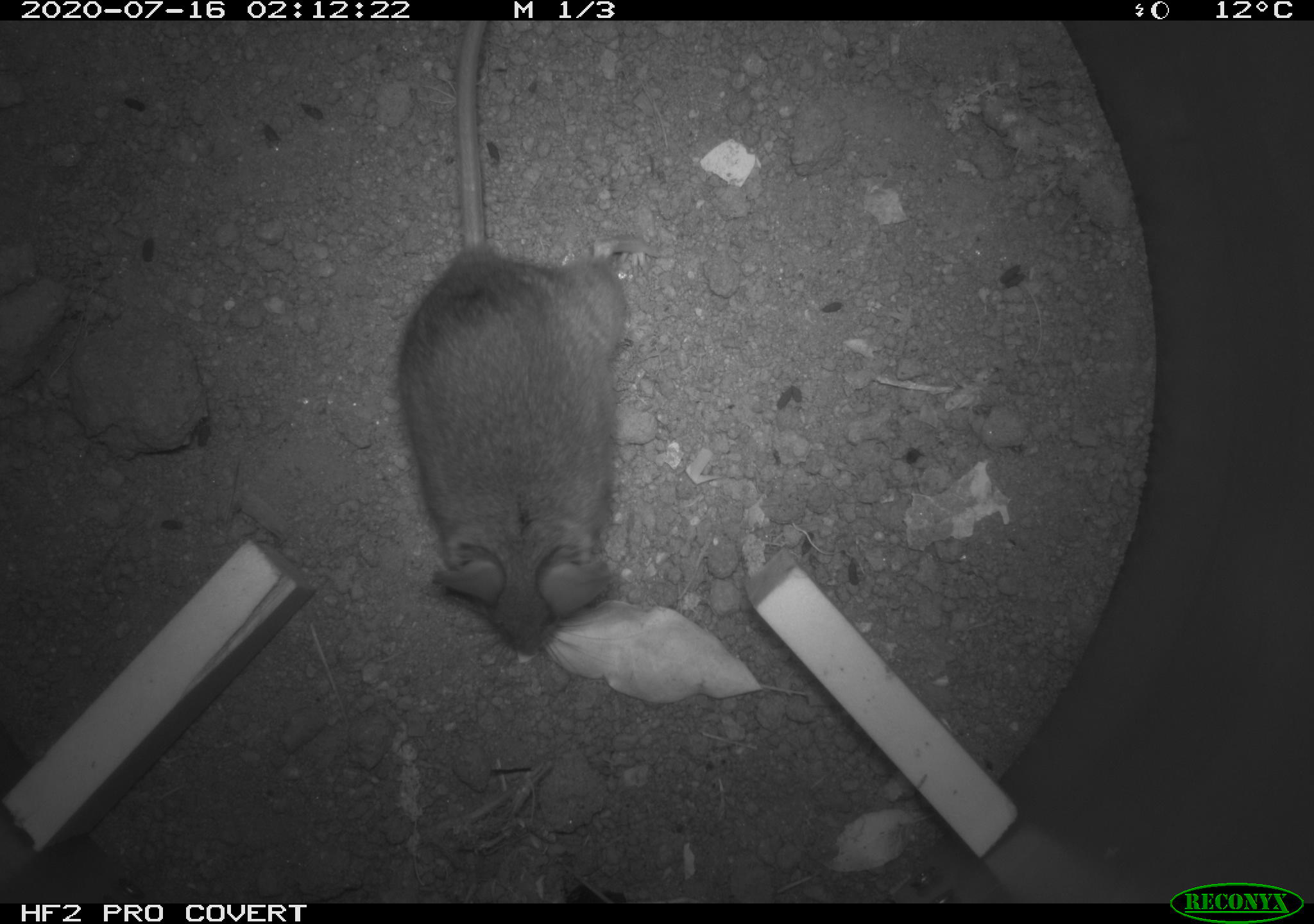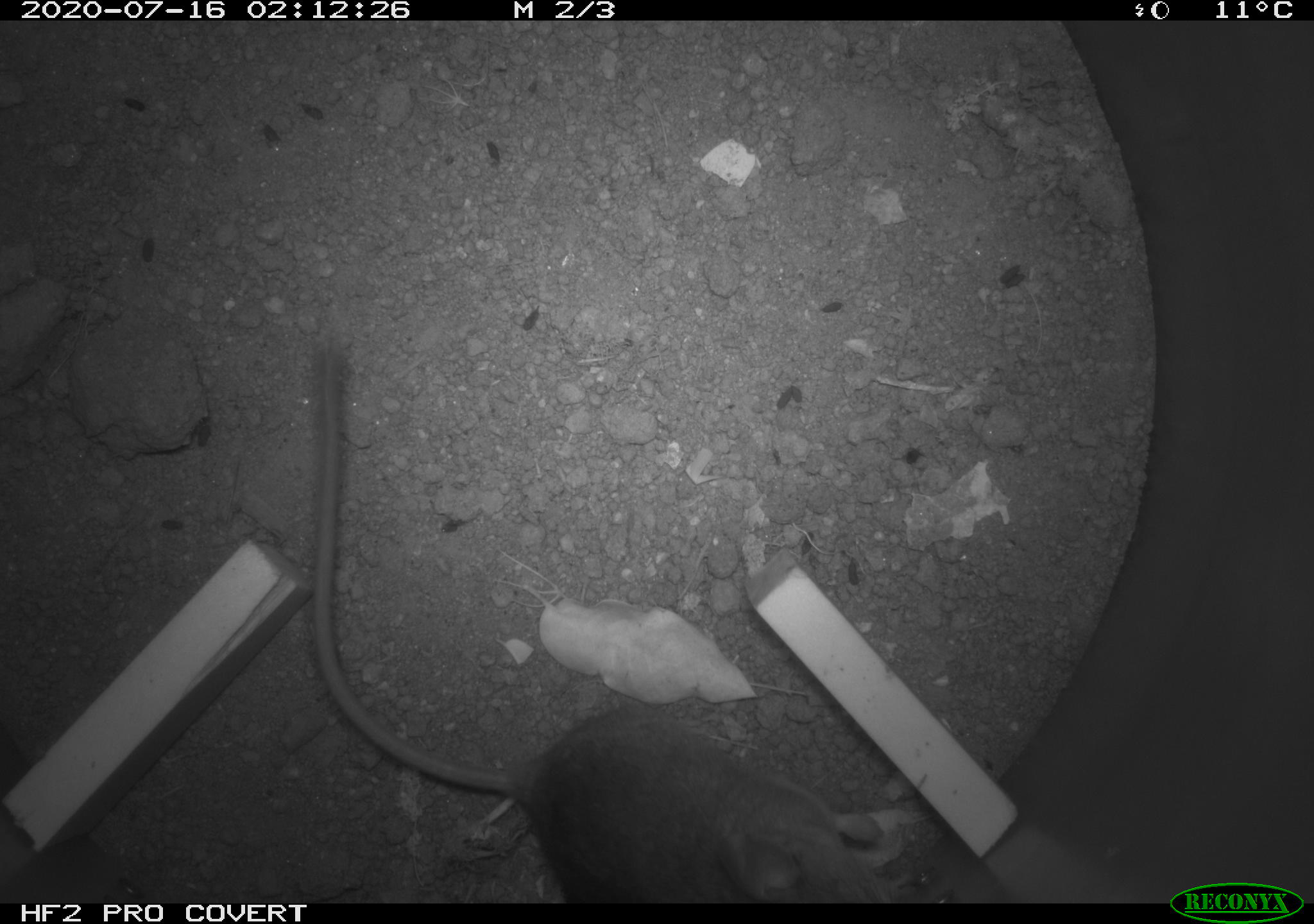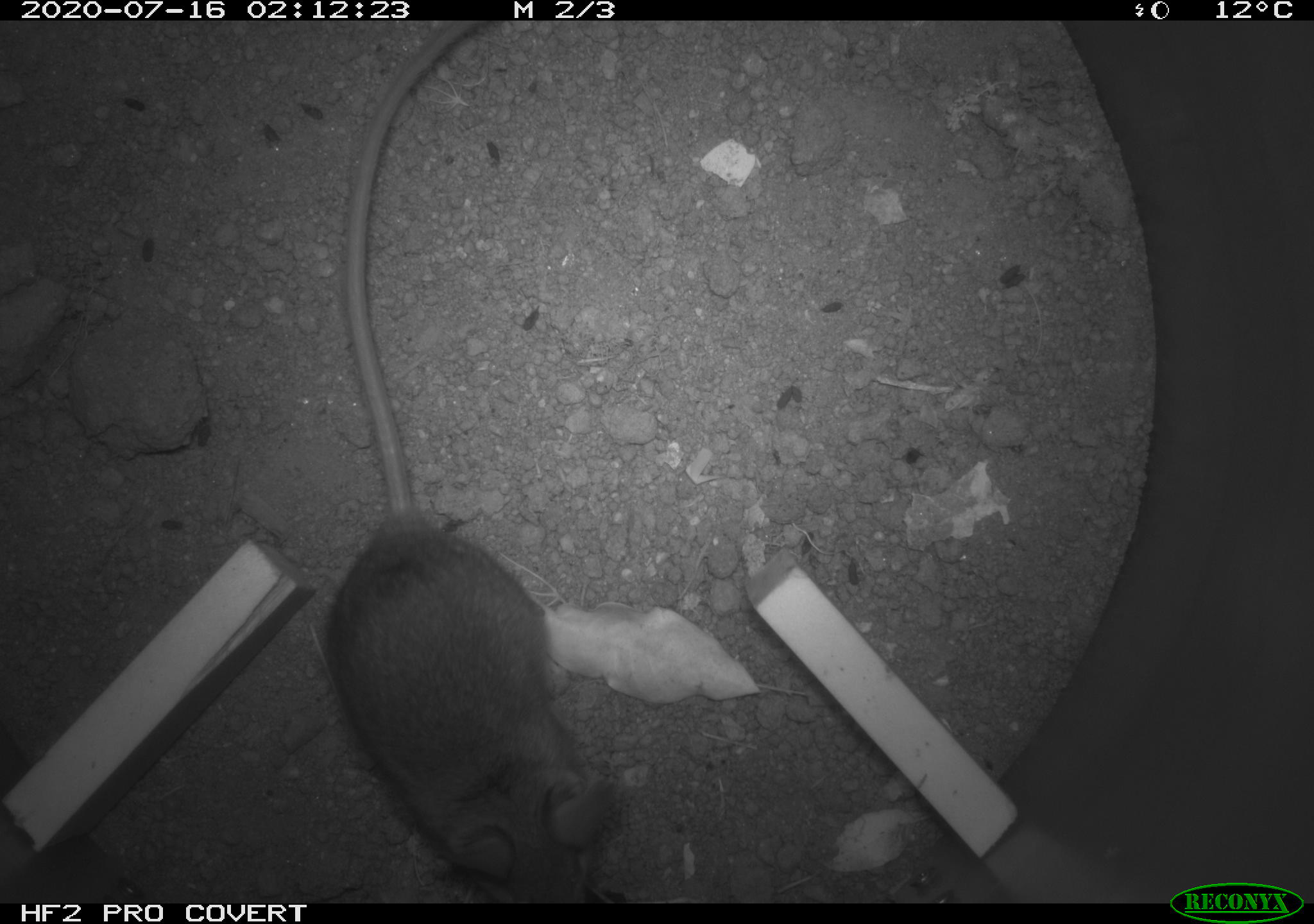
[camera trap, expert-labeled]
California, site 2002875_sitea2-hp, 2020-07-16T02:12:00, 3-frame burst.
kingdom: Animalia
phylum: Chordata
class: Mammalia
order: Rodentia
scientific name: Rodentia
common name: rodent